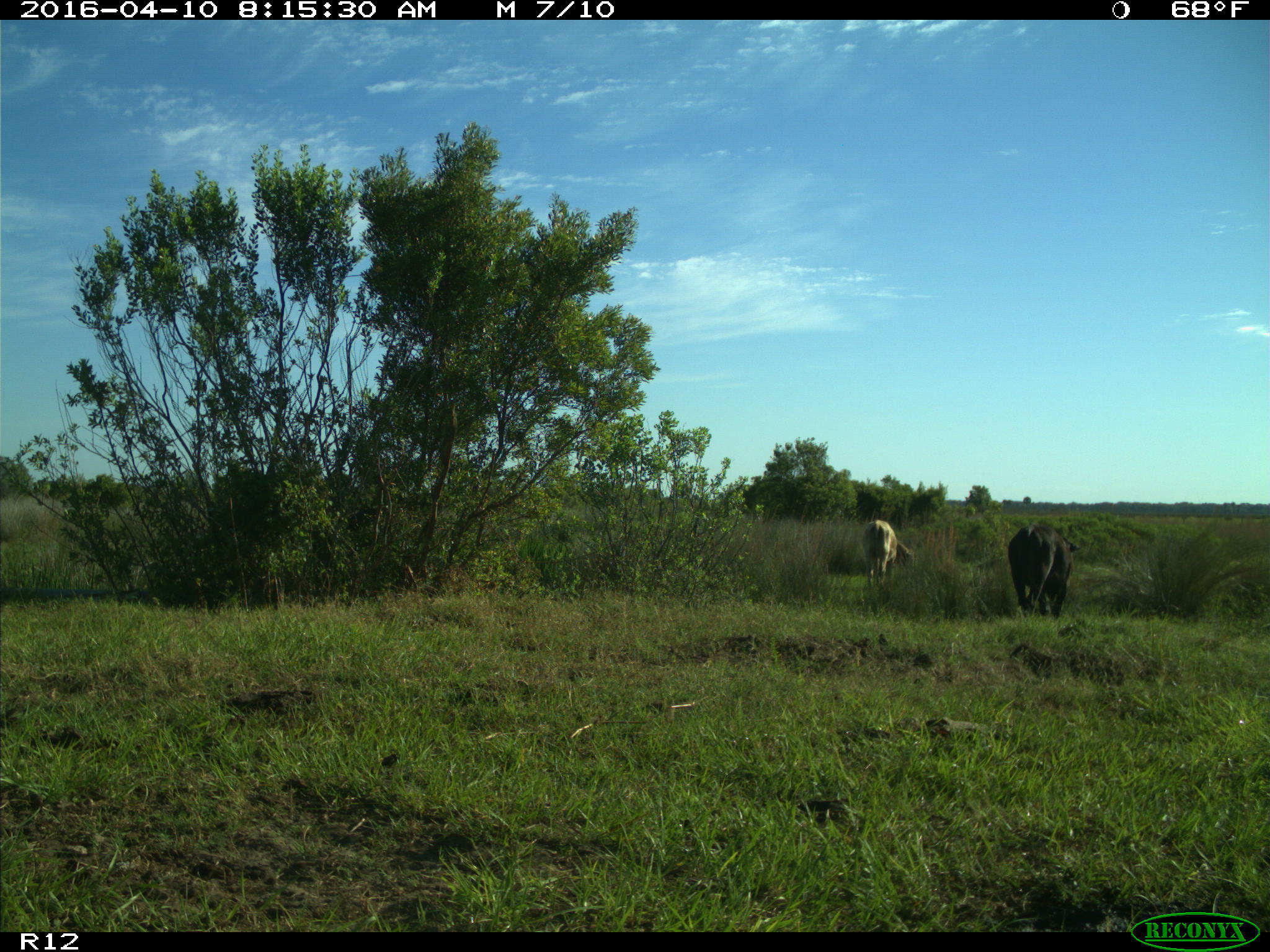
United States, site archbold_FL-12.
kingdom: Animalia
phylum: Chordata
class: Mammalia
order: Artiodactyla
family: Bovidae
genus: Bos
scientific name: Bos taurus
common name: domestic cow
Bos taurus (domestic cow).